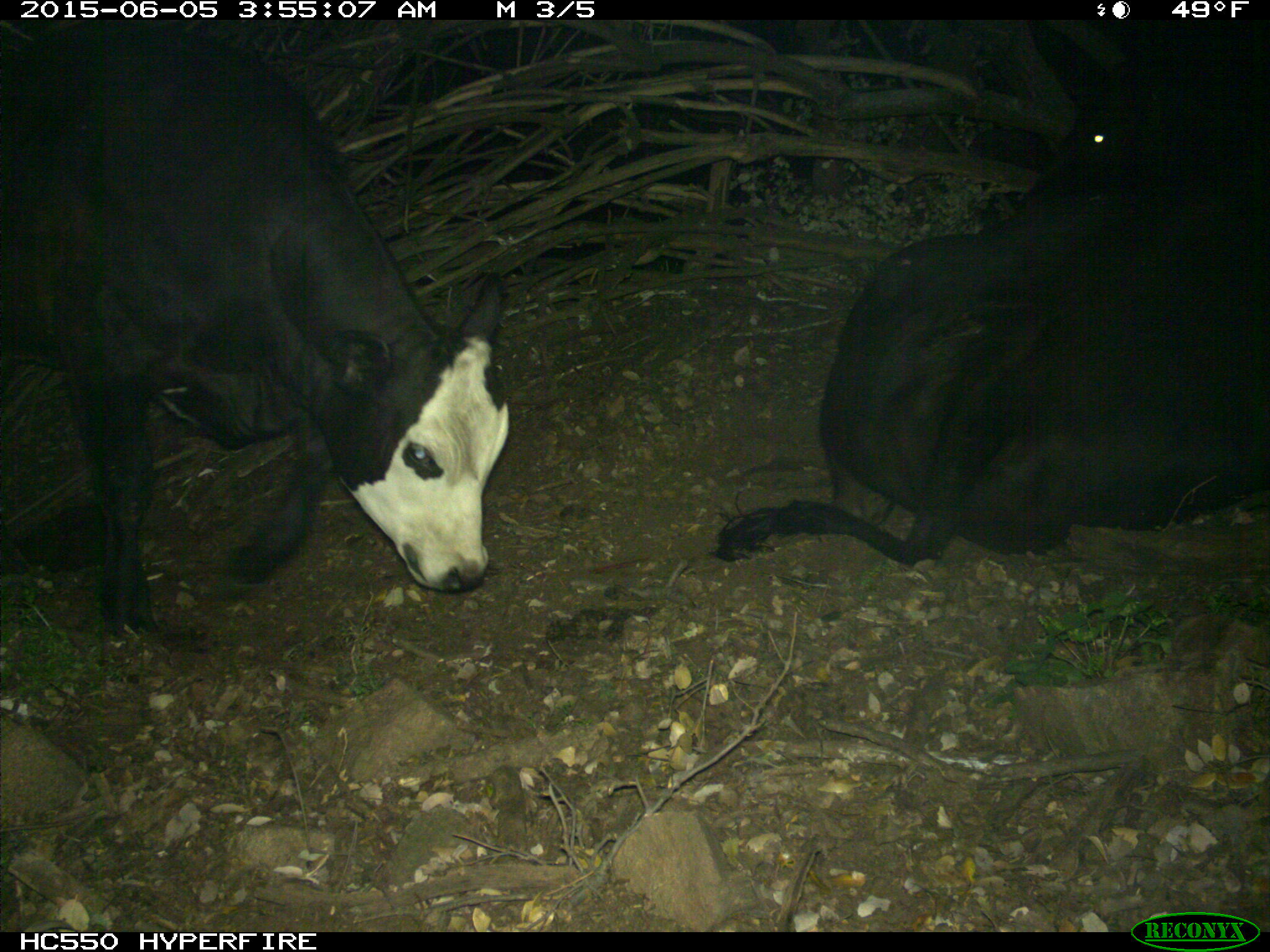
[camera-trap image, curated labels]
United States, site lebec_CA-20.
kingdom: Animalia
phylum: Chordata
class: Mammalia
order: Artiodactyla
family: Bovidae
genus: Bos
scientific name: Bos taurus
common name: domestic cow